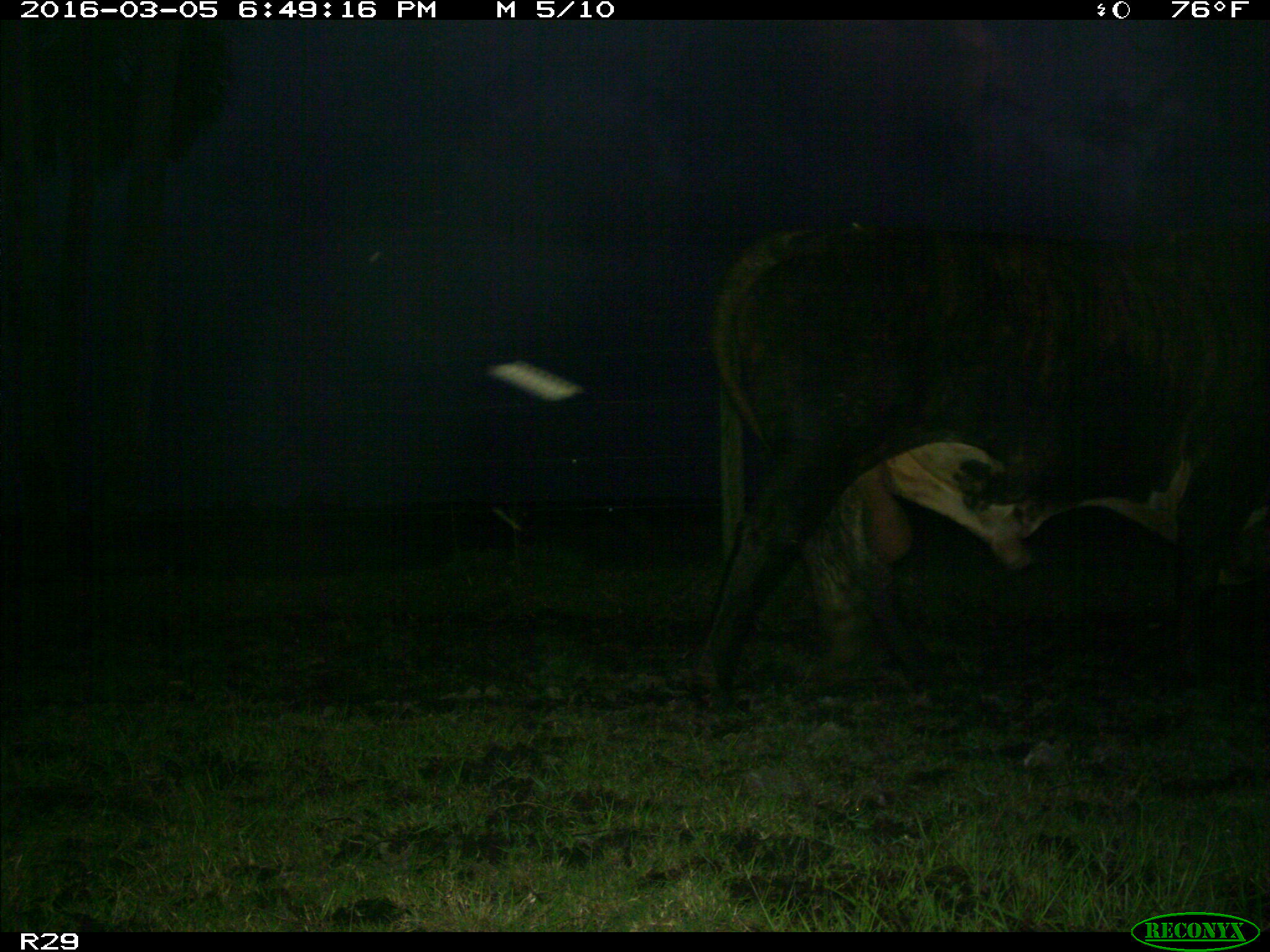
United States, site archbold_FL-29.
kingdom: Animalia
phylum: Chordata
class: Mammalia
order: Artiodactyla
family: Bovidae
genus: Bos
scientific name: Bos taurus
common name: domestic cow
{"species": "Bos taurus (domestic cow)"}